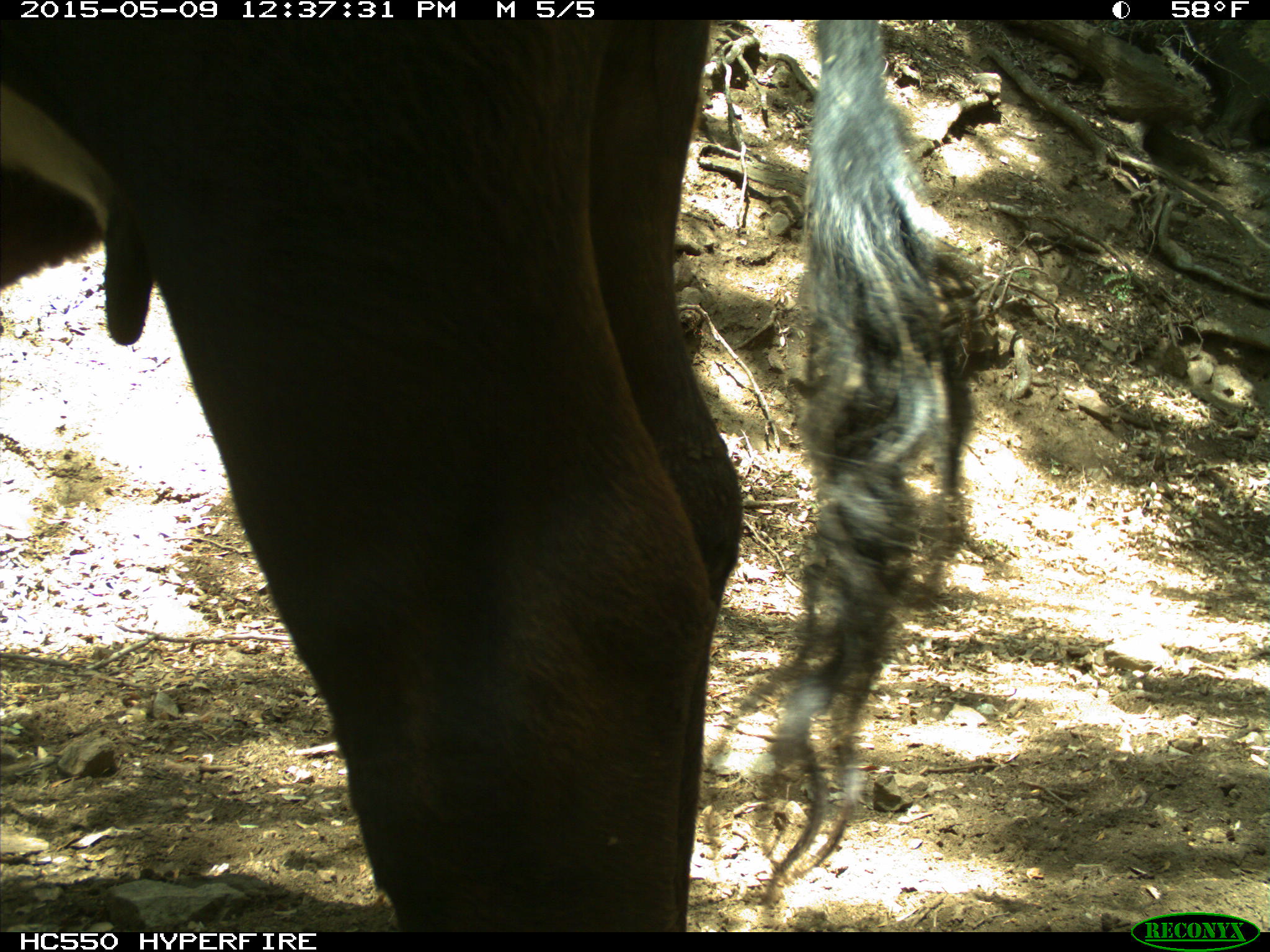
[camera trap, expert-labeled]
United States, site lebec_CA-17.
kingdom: Animalia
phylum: Chordata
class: Mammalia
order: Artiodactyla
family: Bovidae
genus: Bos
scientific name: Bos taurus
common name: domestic cow